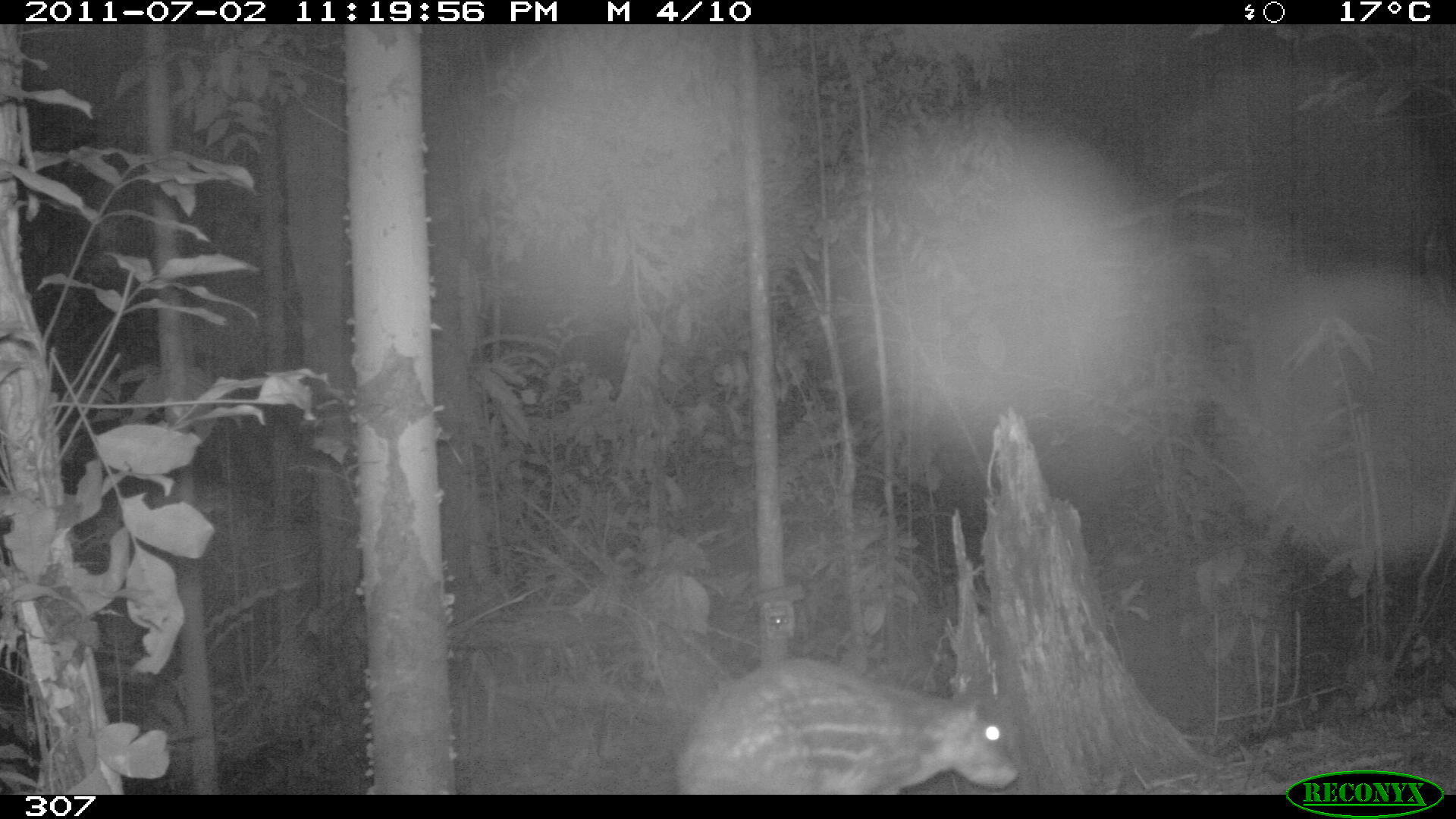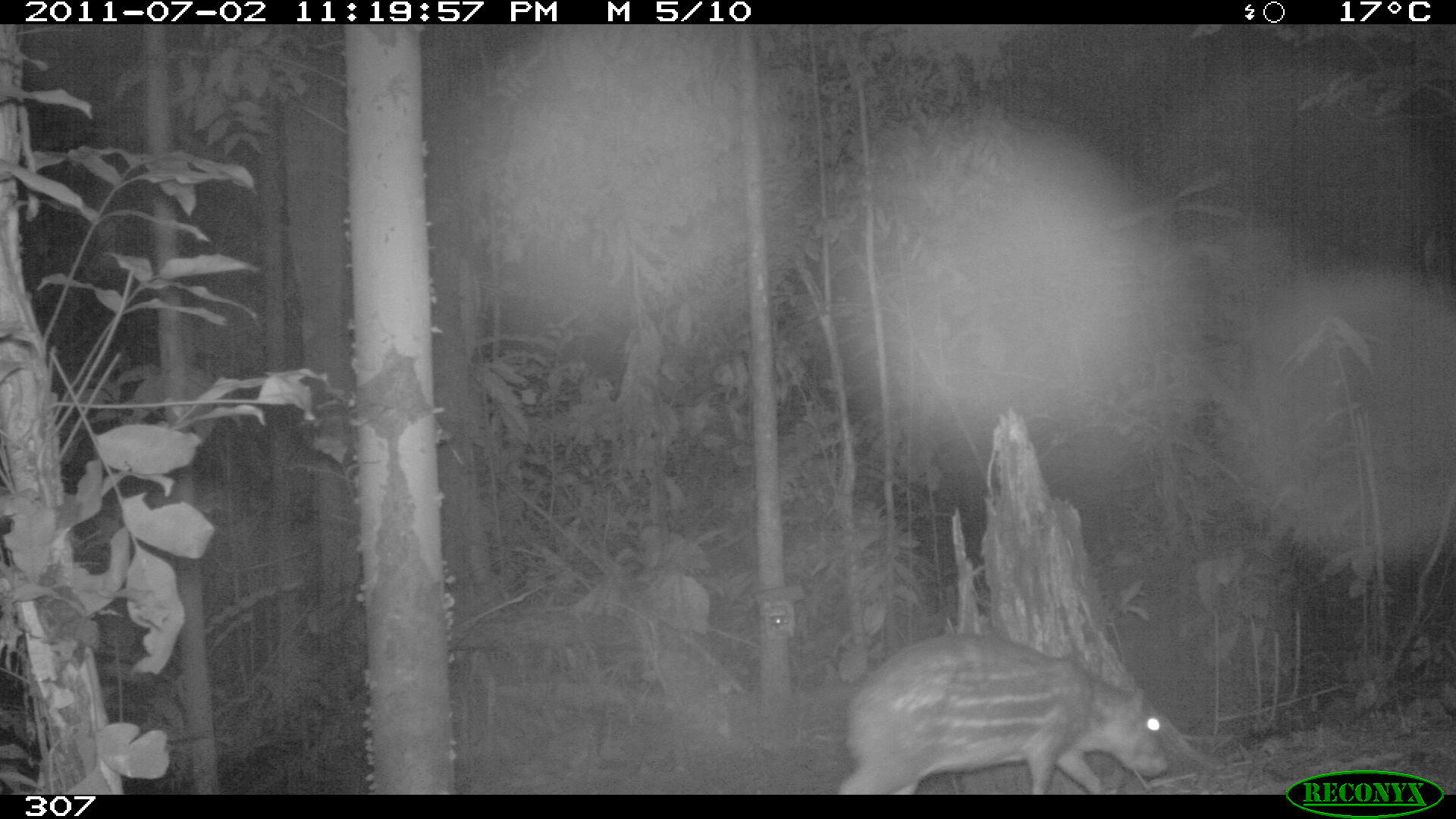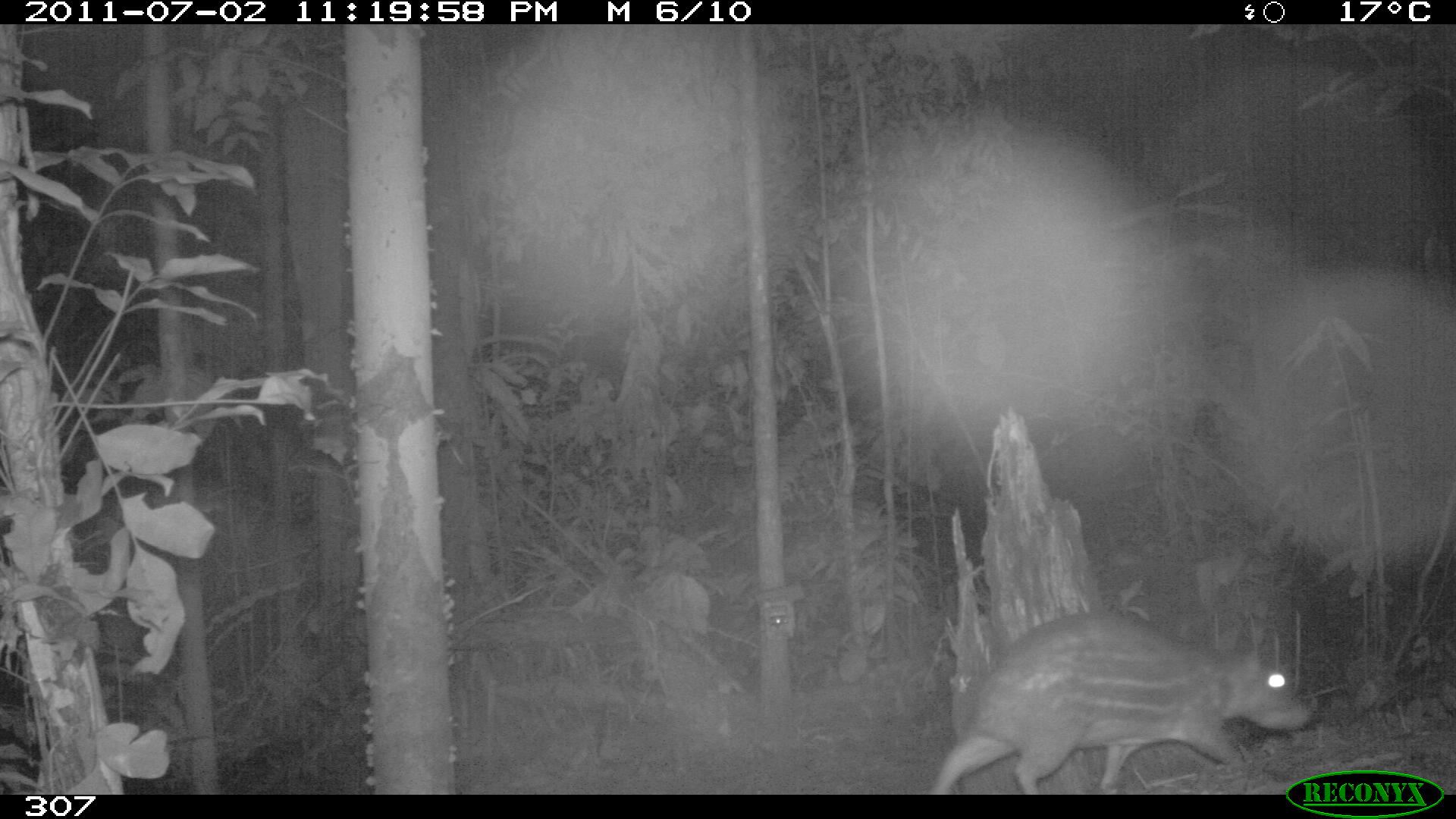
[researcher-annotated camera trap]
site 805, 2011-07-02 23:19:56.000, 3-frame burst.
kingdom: Animalia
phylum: Chordata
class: Mammalia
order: Rodentia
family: Cuniculidae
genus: Cuniculus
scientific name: Cuniculus paca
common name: spotted paca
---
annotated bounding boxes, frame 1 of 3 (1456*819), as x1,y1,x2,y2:
cuniculus paca: 674,653,1019,794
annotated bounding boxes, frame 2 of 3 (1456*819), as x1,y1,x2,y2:
cuniculus paca: 836,630,1169,794